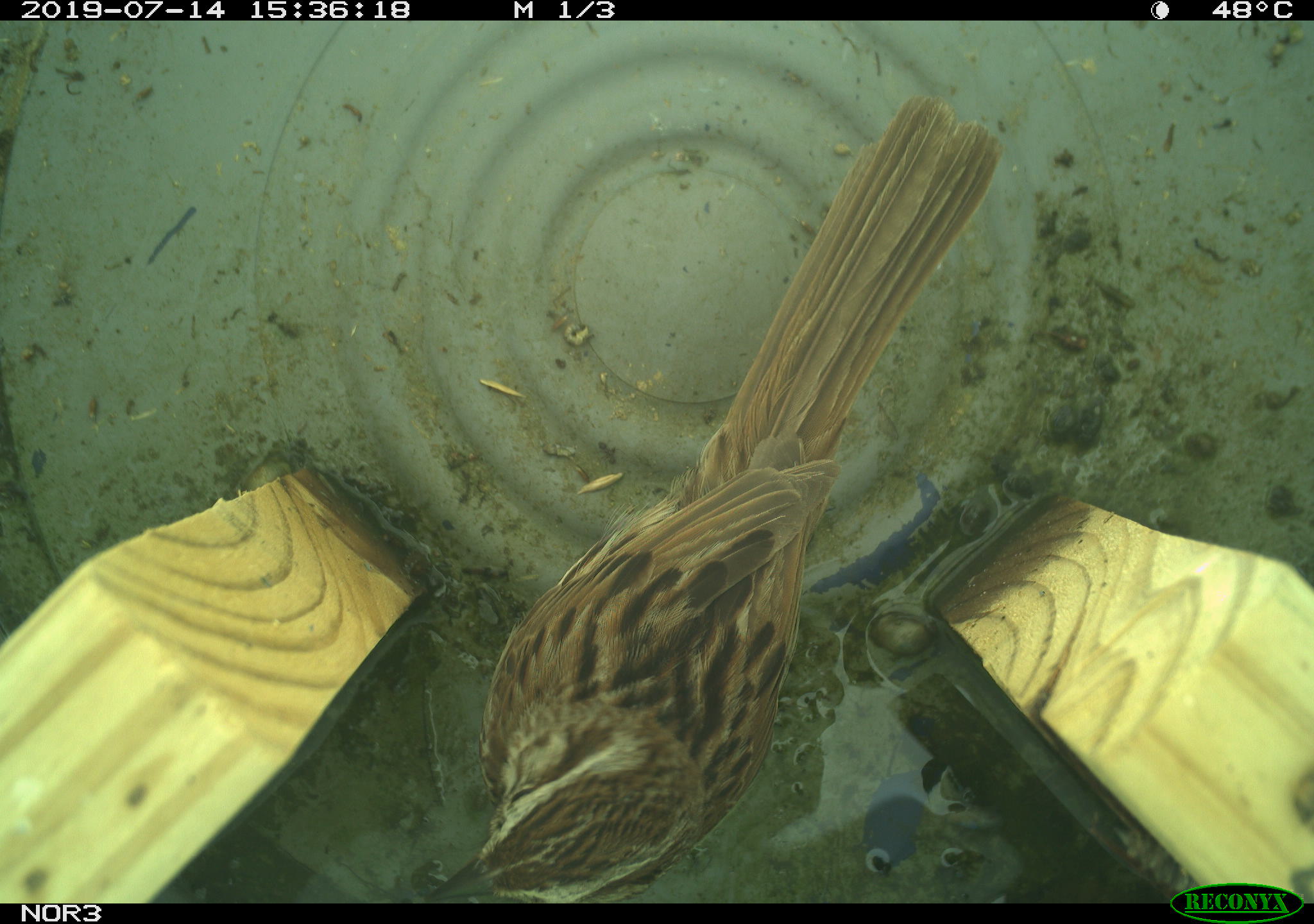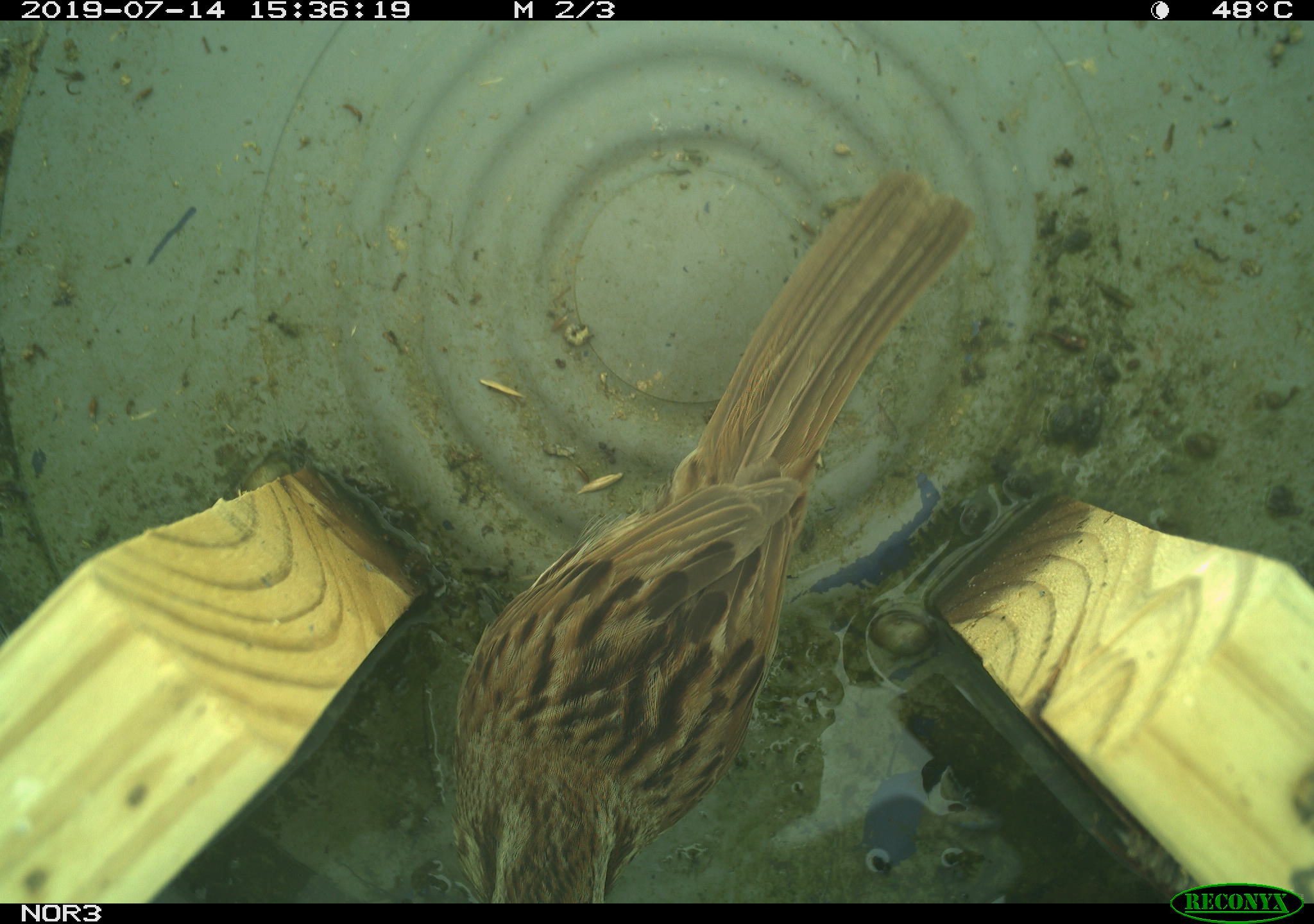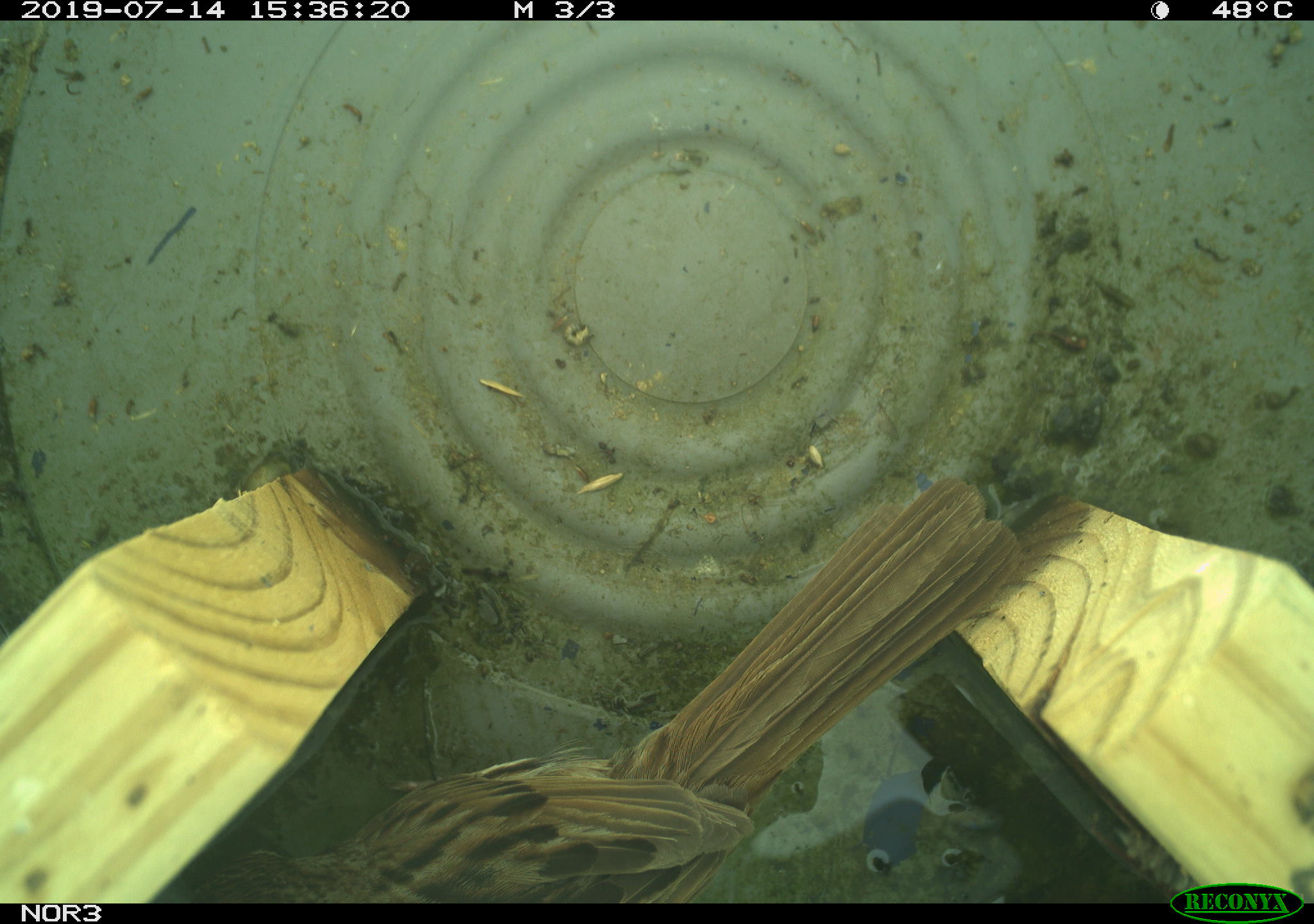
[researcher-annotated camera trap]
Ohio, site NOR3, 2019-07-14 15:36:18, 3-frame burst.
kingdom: Animalia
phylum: Chordata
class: Aves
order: Passeriformes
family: Passerellidae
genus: Melospiza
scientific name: Melospiza melodia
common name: song sparrow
Song sparrow (Melospiza melodia).